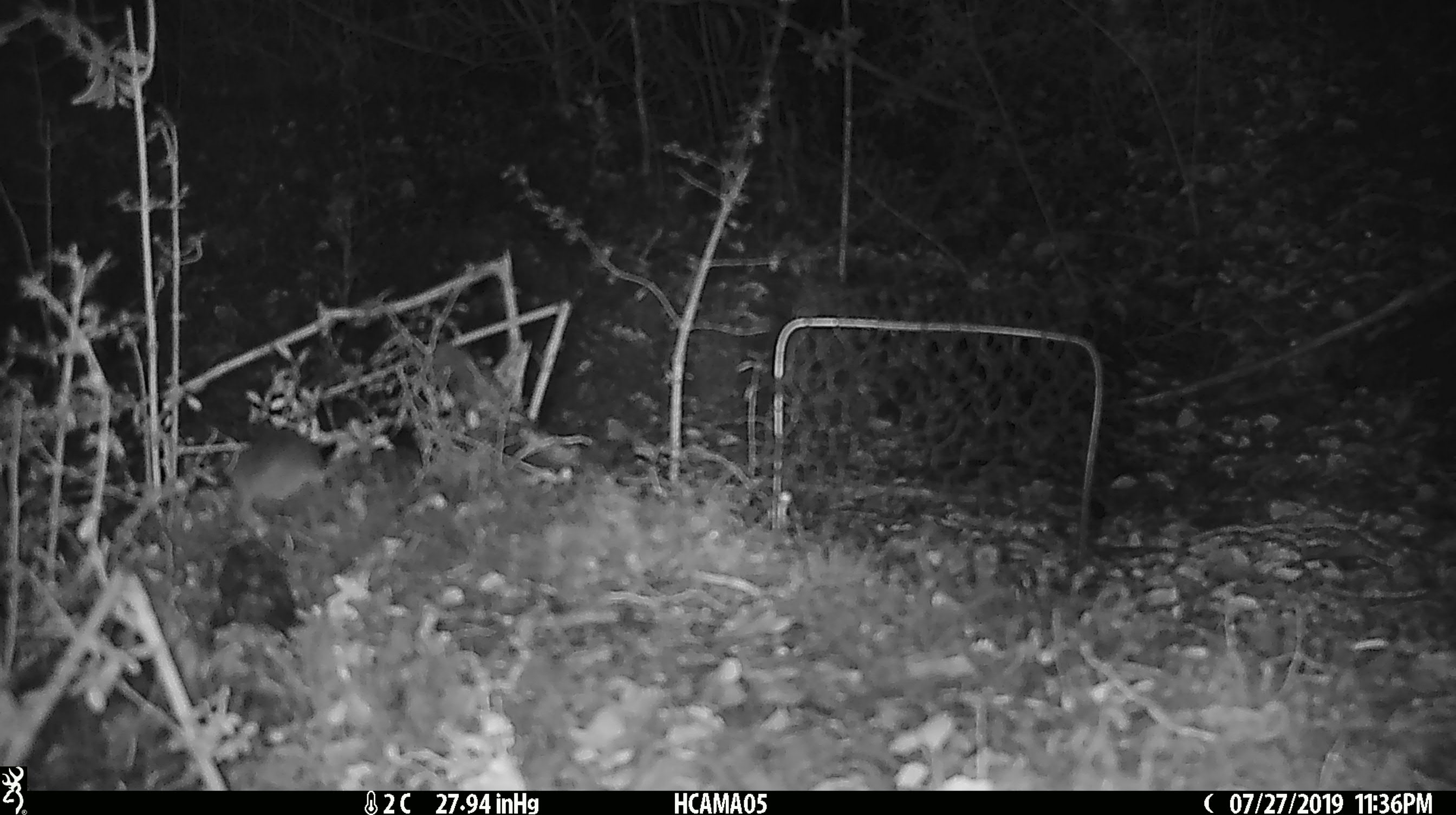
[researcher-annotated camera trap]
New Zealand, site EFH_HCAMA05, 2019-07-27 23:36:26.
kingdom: Animalia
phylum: Chordata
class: Mammalia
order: Rodentia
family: Muridae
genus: Mus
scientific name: Mus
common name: mouse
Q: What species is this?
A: Mouse (Mus).